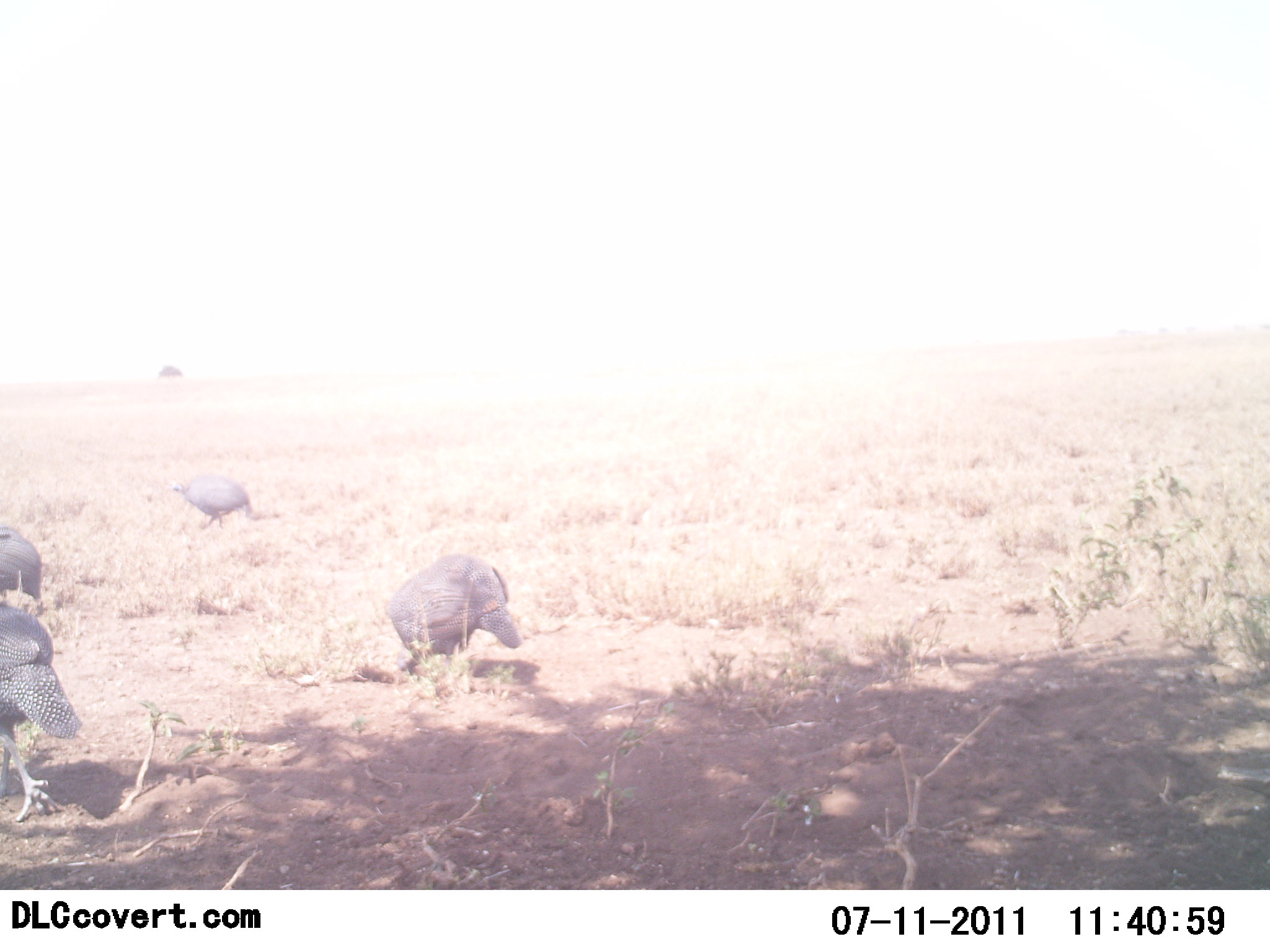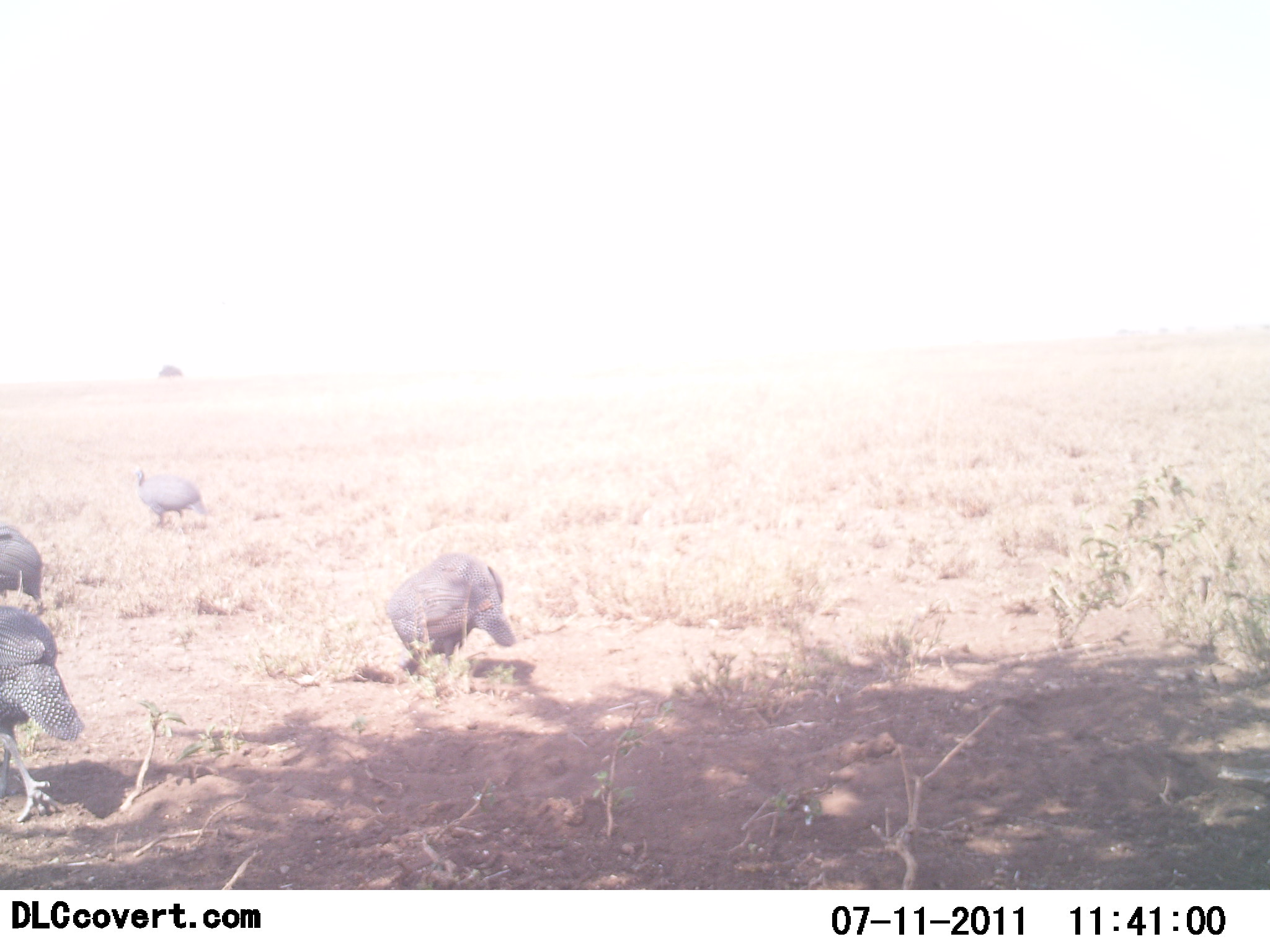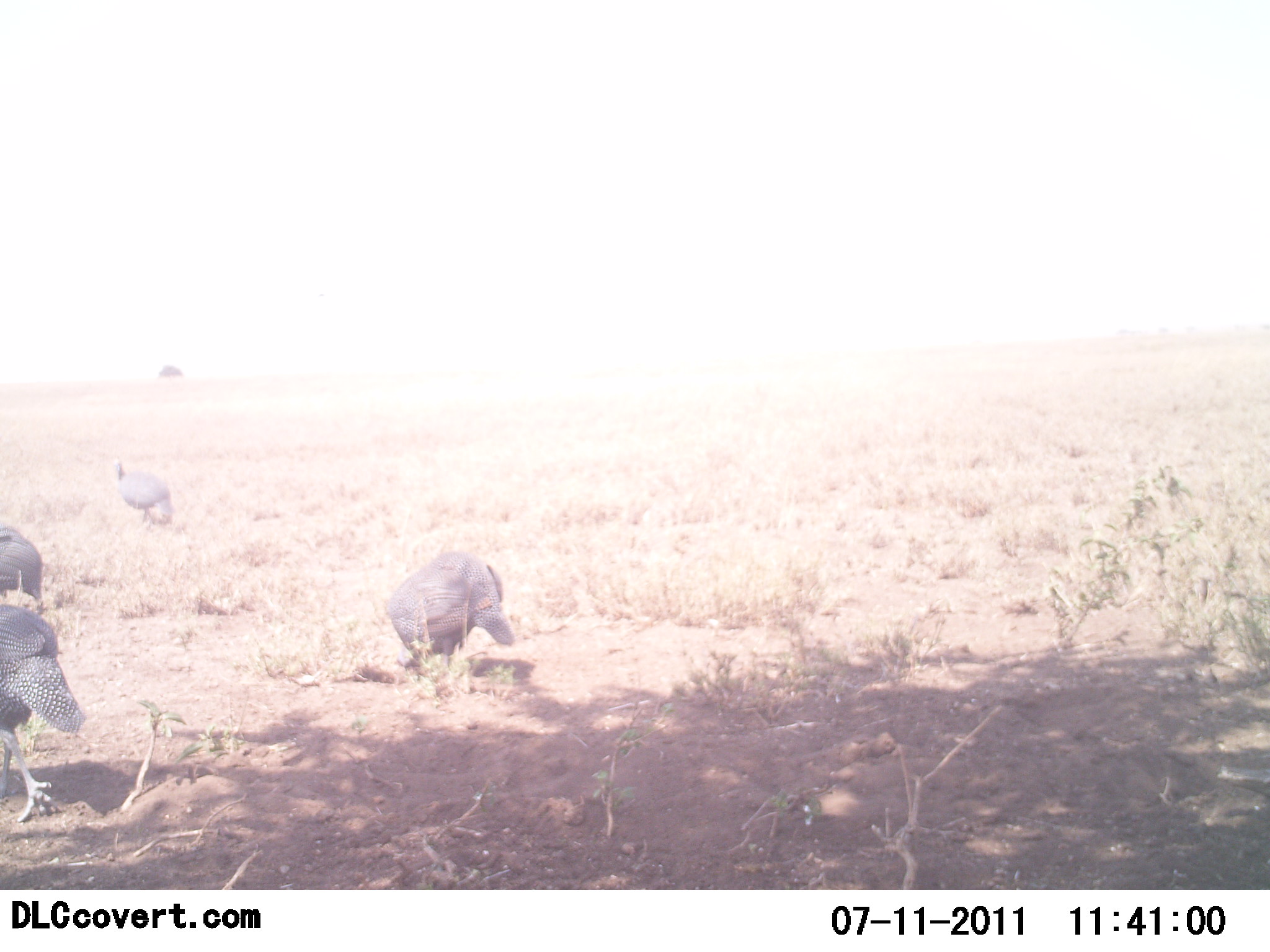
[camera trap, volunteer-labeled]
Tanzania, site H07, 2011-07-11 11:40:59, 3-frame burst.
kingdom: Animalia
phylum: Chordata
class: Aves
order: Galliformes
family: Numididae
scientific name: Numididae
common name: guinea fowl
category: guineafowl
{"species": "guineafowl (guinea fowl) (Numididae)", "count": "4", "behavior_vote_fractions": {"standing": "25%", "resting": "0%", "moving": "67%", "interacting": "8%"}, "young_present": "8%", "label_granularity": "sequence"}